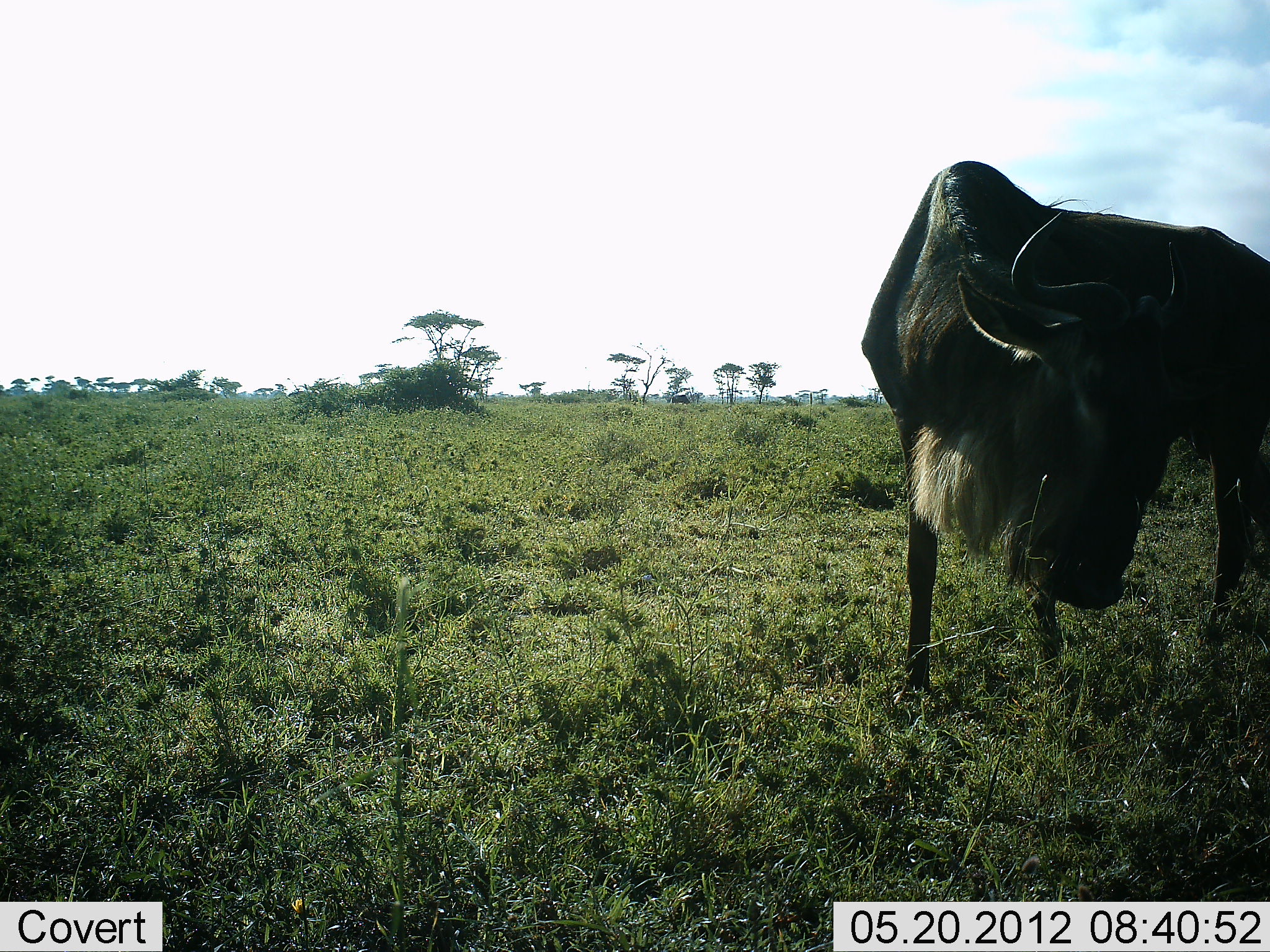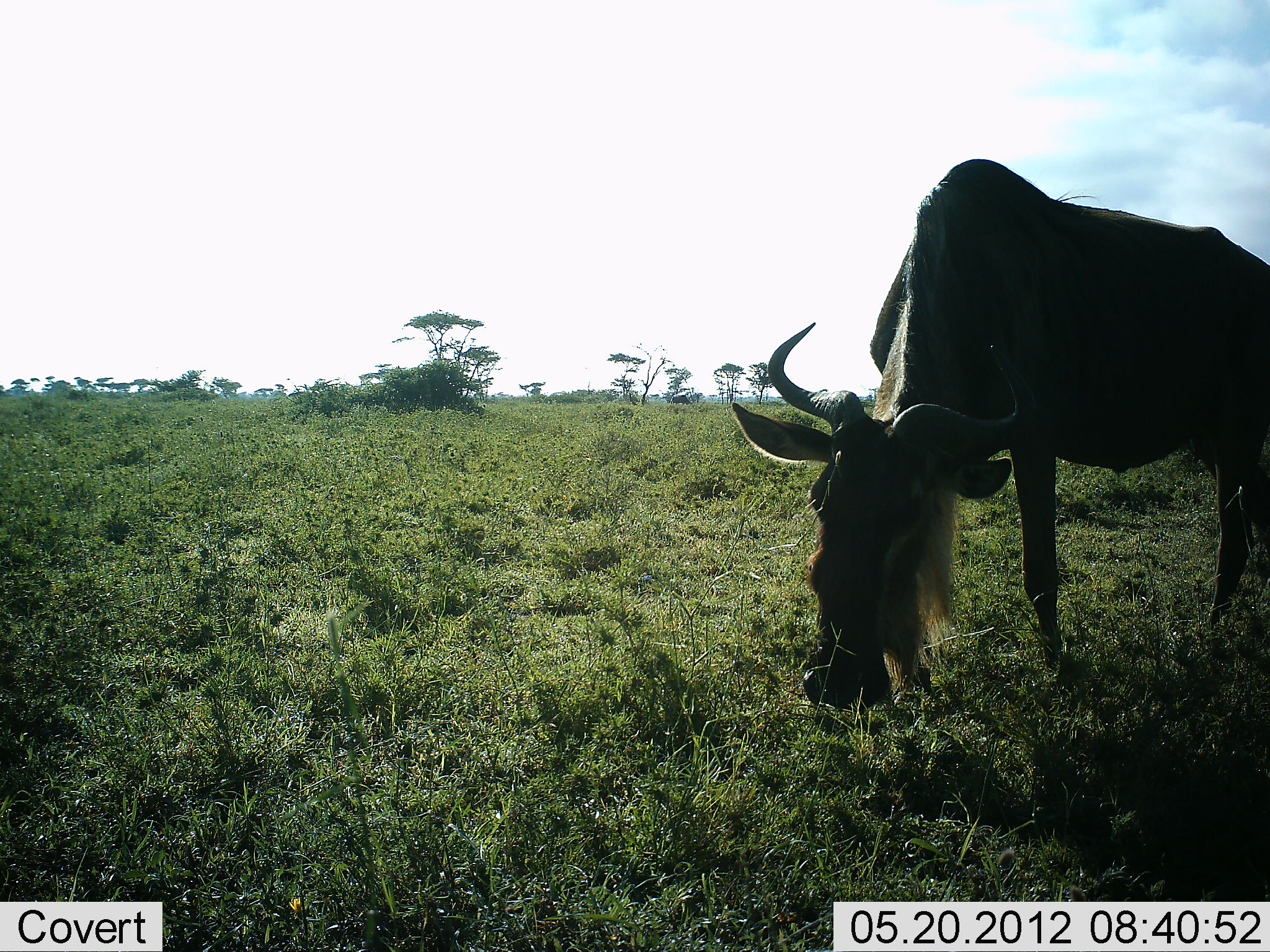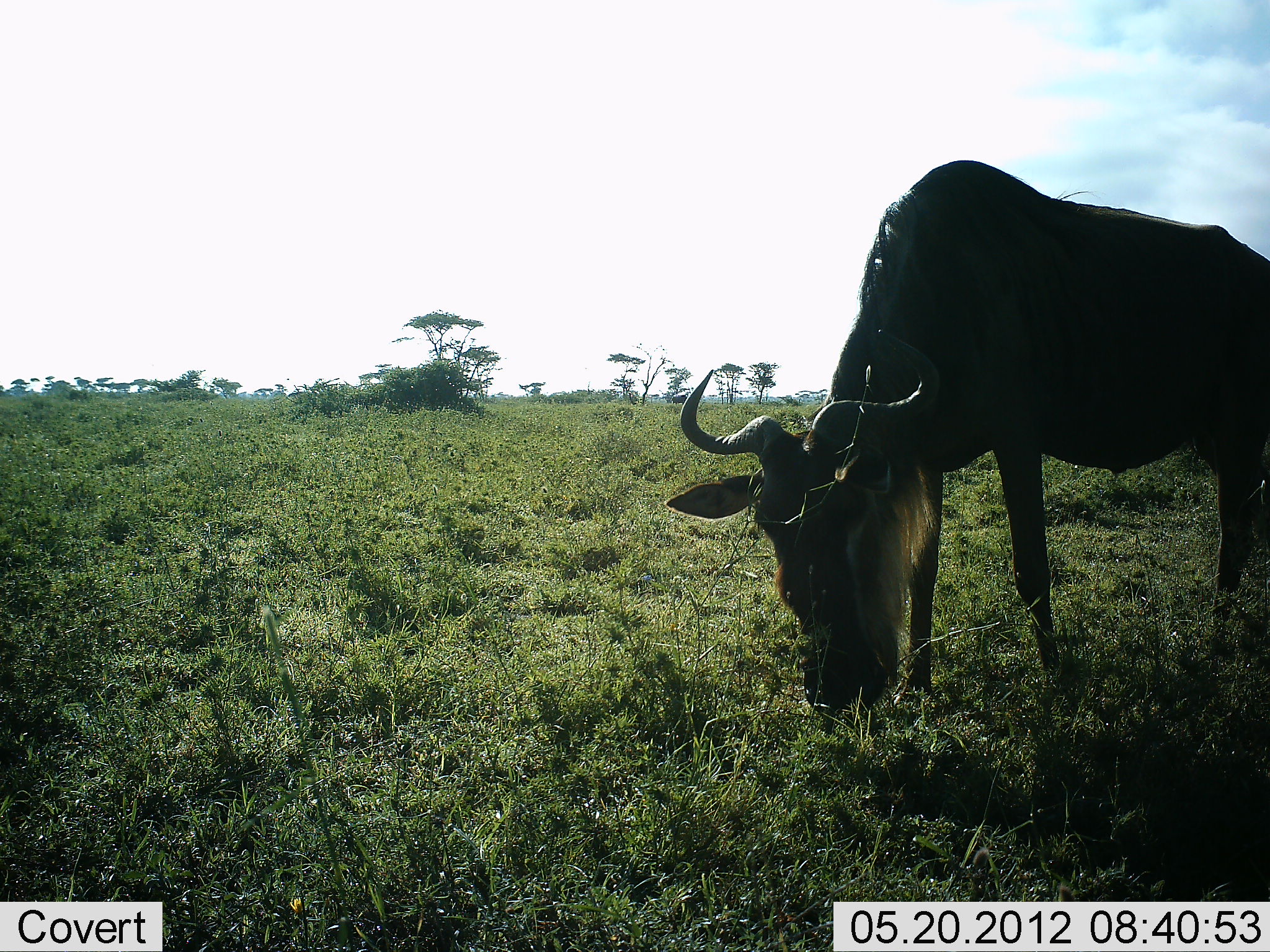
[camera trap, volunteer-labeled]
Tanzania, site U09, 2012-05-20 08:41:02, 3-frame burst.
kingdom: Animalia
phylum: Chordata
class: Mammalia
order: Artiodactyla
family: Bovidae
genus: Connochaetes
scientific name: Connochaetes taurinus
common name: blue wildebeest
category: wildebeest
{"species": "wildebeest (blue wildebeest) (Connochaetes taurinus)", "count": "1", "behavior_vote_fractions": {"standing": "30%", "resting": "0%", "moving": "10%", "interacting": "0%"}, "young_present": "0%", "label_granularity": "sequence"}